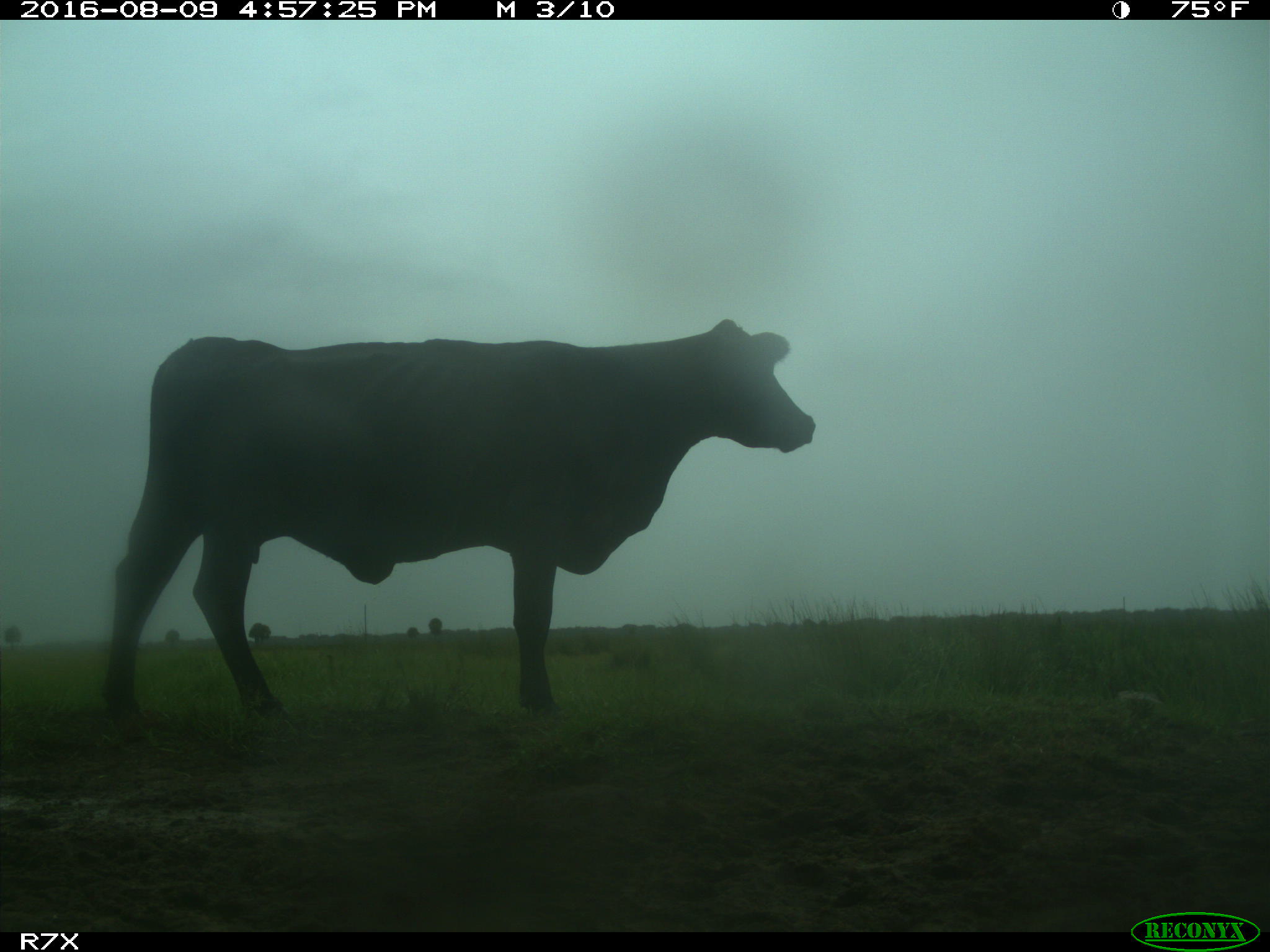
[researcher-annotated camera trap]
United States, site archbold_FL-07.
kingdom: Animalia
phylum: Chordata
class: Mammalia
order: Artiodactyla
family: Bovidae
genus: Bos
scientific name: Bos taurus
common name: domestic cow